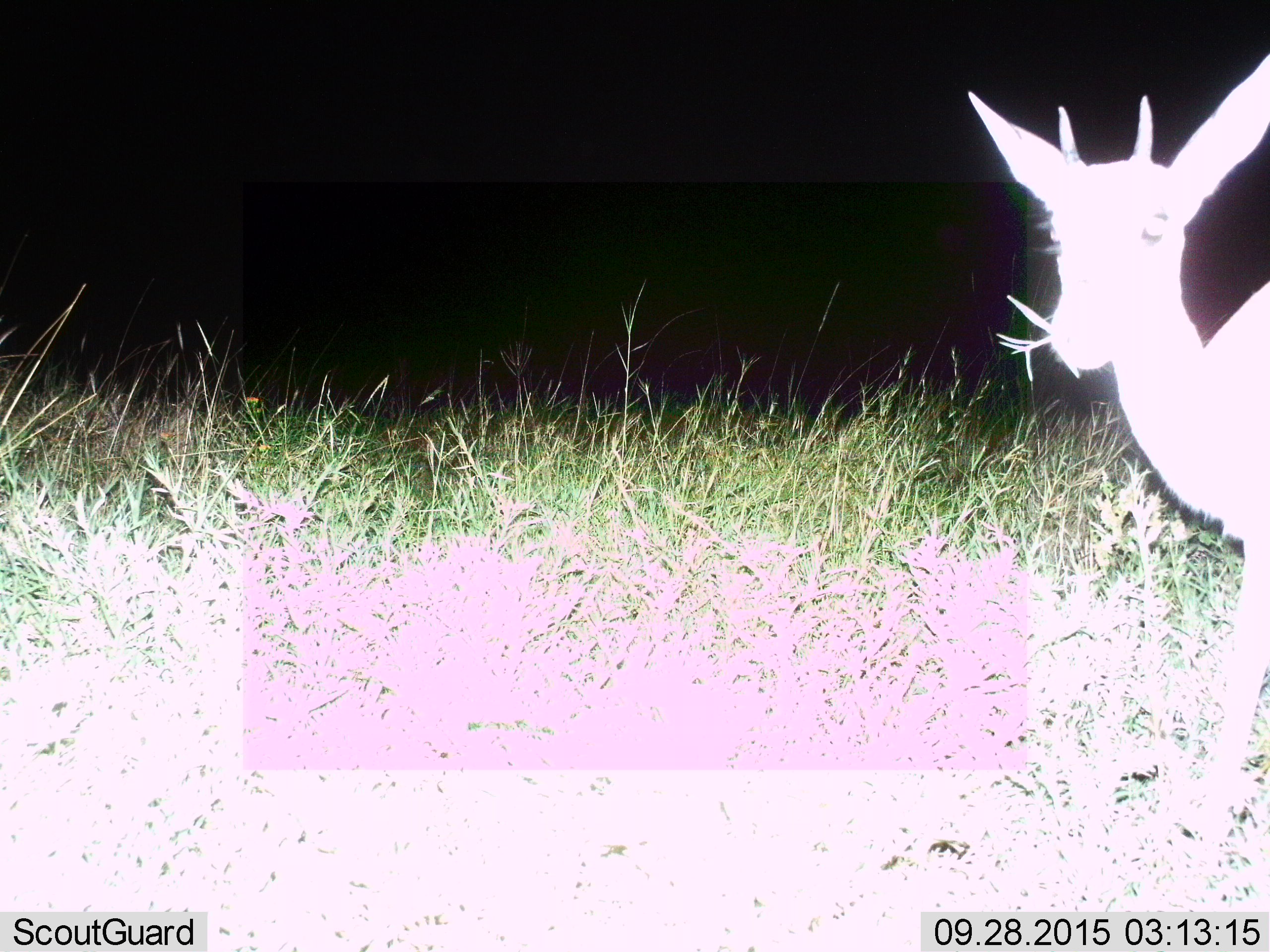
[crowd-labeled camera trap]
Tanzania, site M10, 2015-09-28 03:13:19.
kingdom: Animalia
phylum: Chordata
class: Mammalia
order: Artiodactyla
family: Bovidae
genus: Eudorcas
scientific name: Eudorcas thomsonii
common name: thomson's gazelle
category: gazellethomsons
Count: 1.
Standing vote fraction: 20%.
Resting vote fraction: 0%.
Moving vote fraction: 20%.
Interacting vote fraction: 0%.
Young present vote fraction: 0%.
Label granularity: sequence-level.